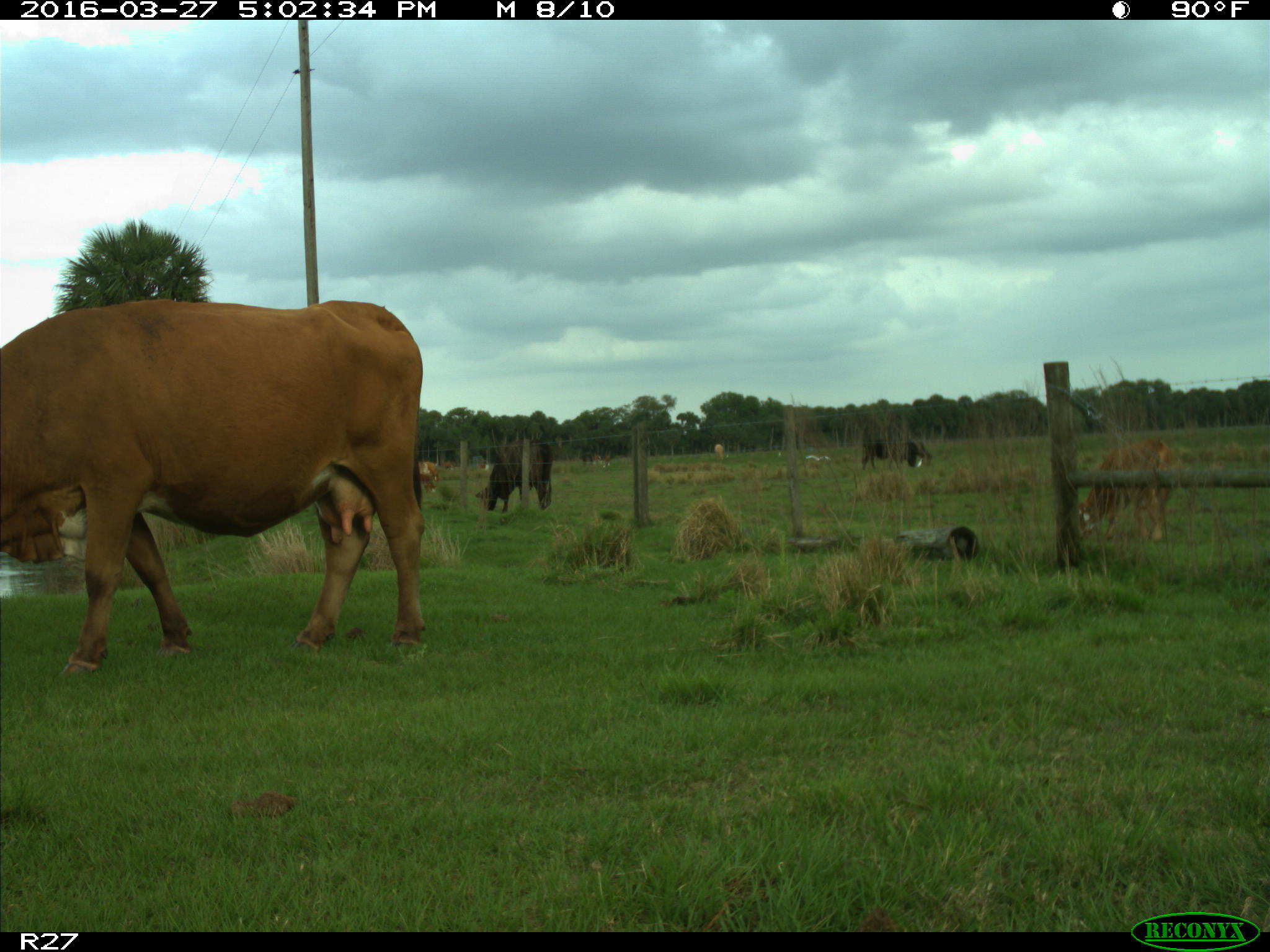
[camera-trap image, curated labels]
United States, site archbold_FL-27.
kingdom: Animalia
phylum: Chordata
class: Mammalia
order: Artiodactyla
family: Bovidae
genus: Bos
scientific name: Bos taurus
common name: domestic cow